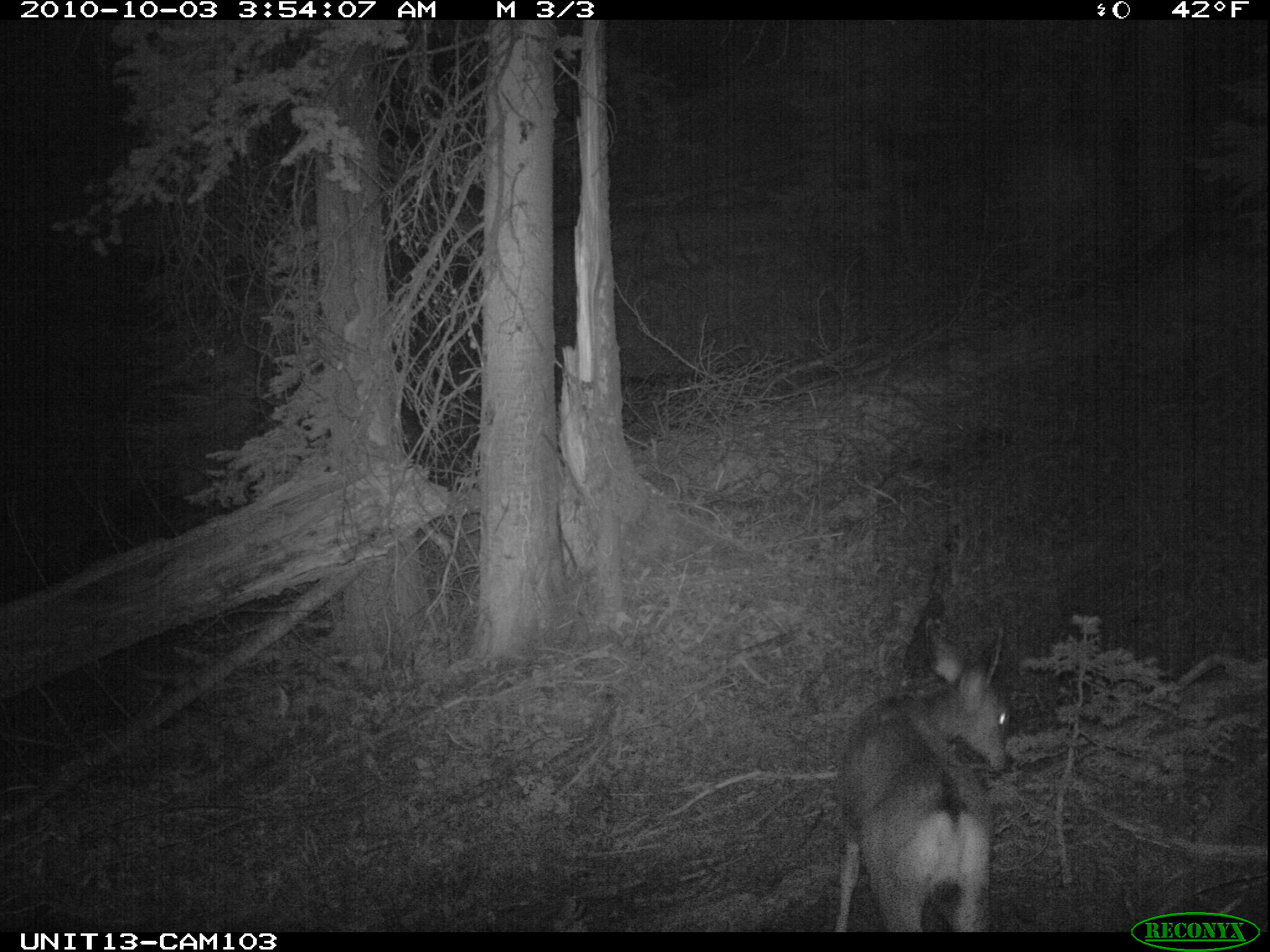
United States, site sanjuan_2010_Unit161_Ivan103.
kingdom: Animalia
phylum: Chordata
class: Mammalia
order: Artiodactyla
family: Cervidae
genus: Odocoileus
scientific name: Odocoileus hemionus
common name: mule deer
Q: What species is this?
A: Odocoileus hemionus (mule deer).